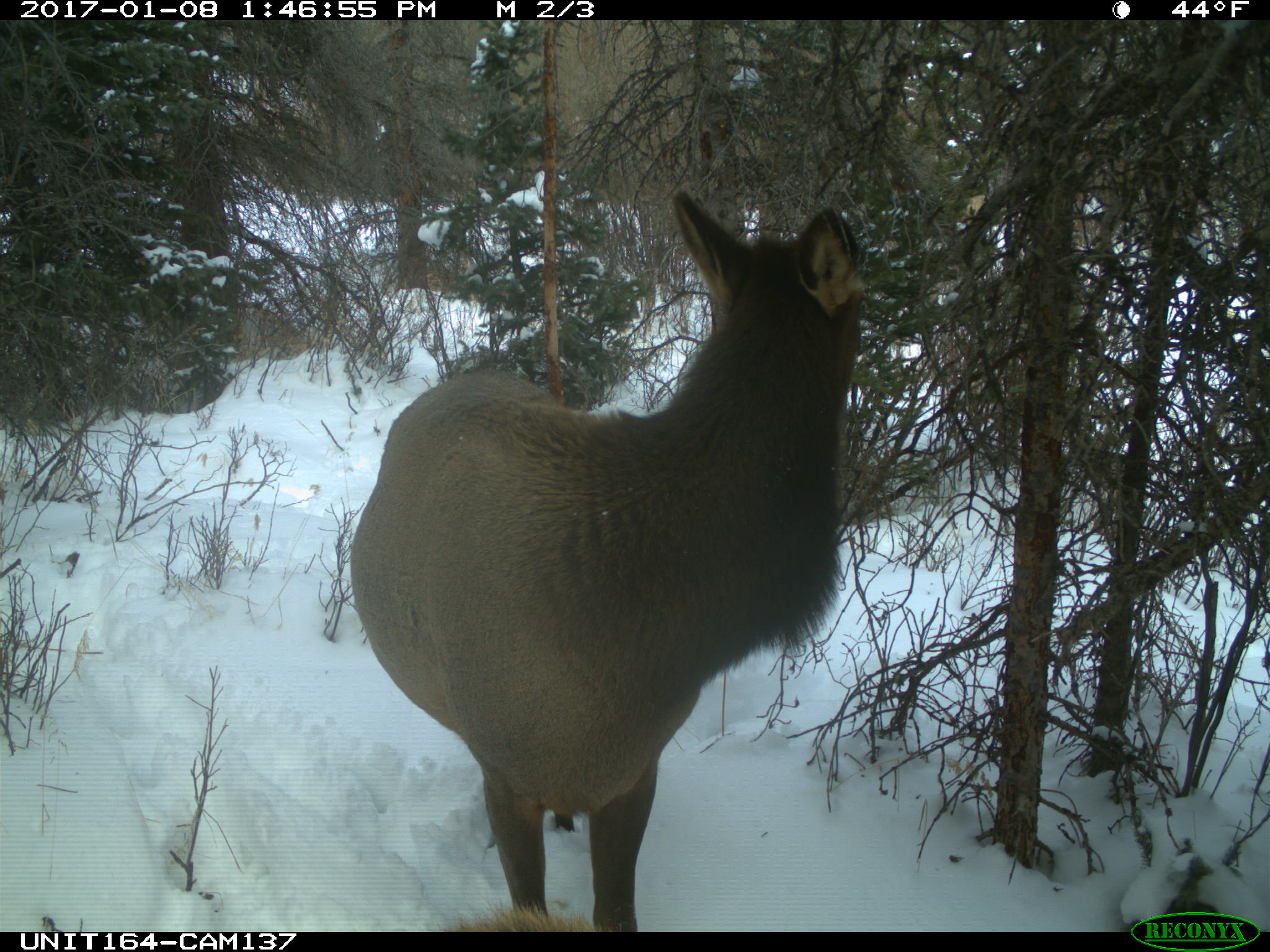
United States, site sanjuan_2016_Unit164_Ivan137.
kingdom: Animalia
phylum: Chordata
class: Mammalia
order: Artiodactyla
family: Cervidae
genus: Cervus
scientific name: Cervus elaphus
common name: red deer